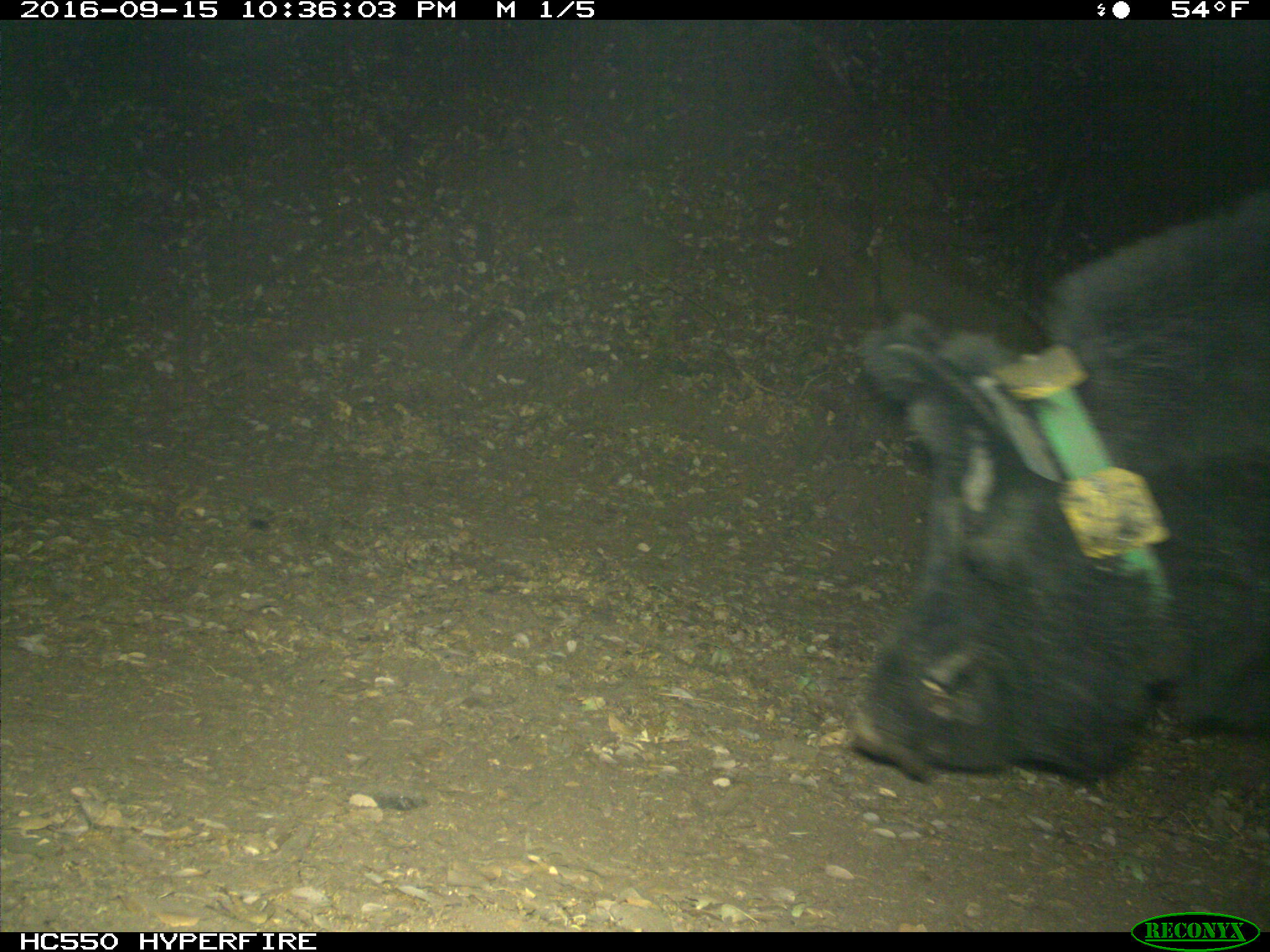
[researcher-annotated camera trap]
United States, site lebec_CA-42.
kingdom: Animalia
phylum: Chordata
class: Mammalia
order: Artiodactyla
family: Suidae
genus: Sus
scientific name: Sus scrofa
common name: wild boar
Sus scrofa (wild boar).